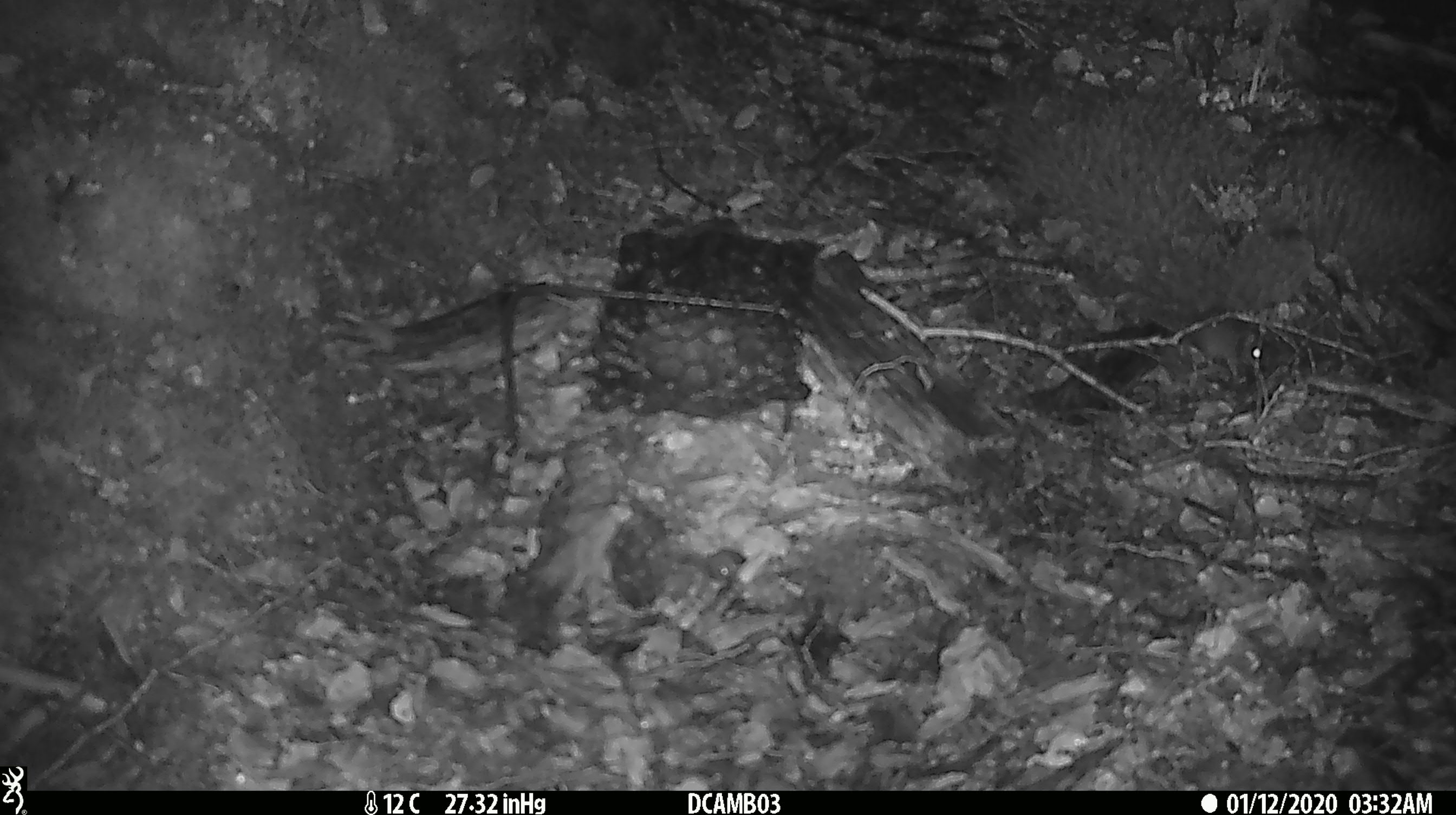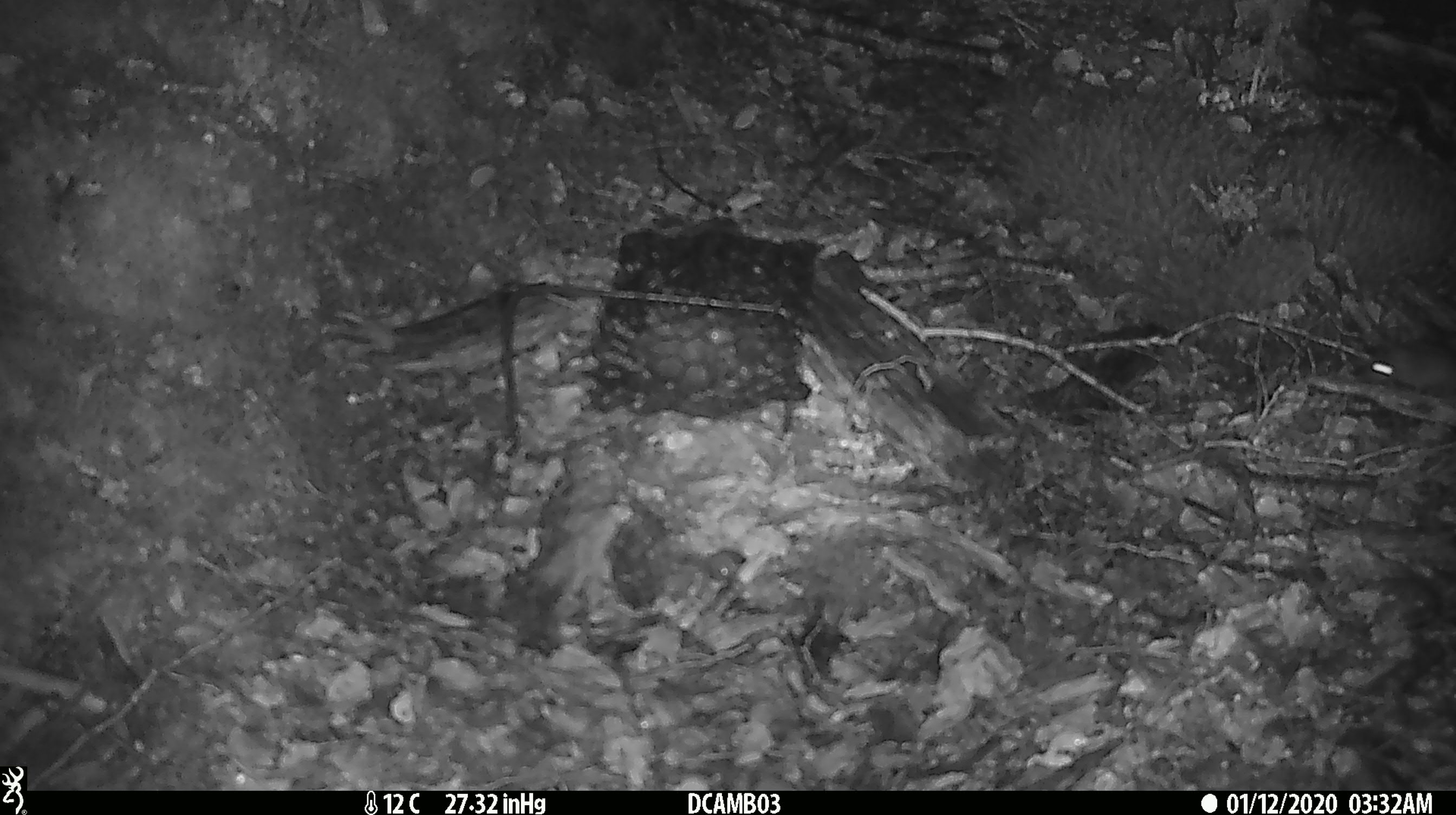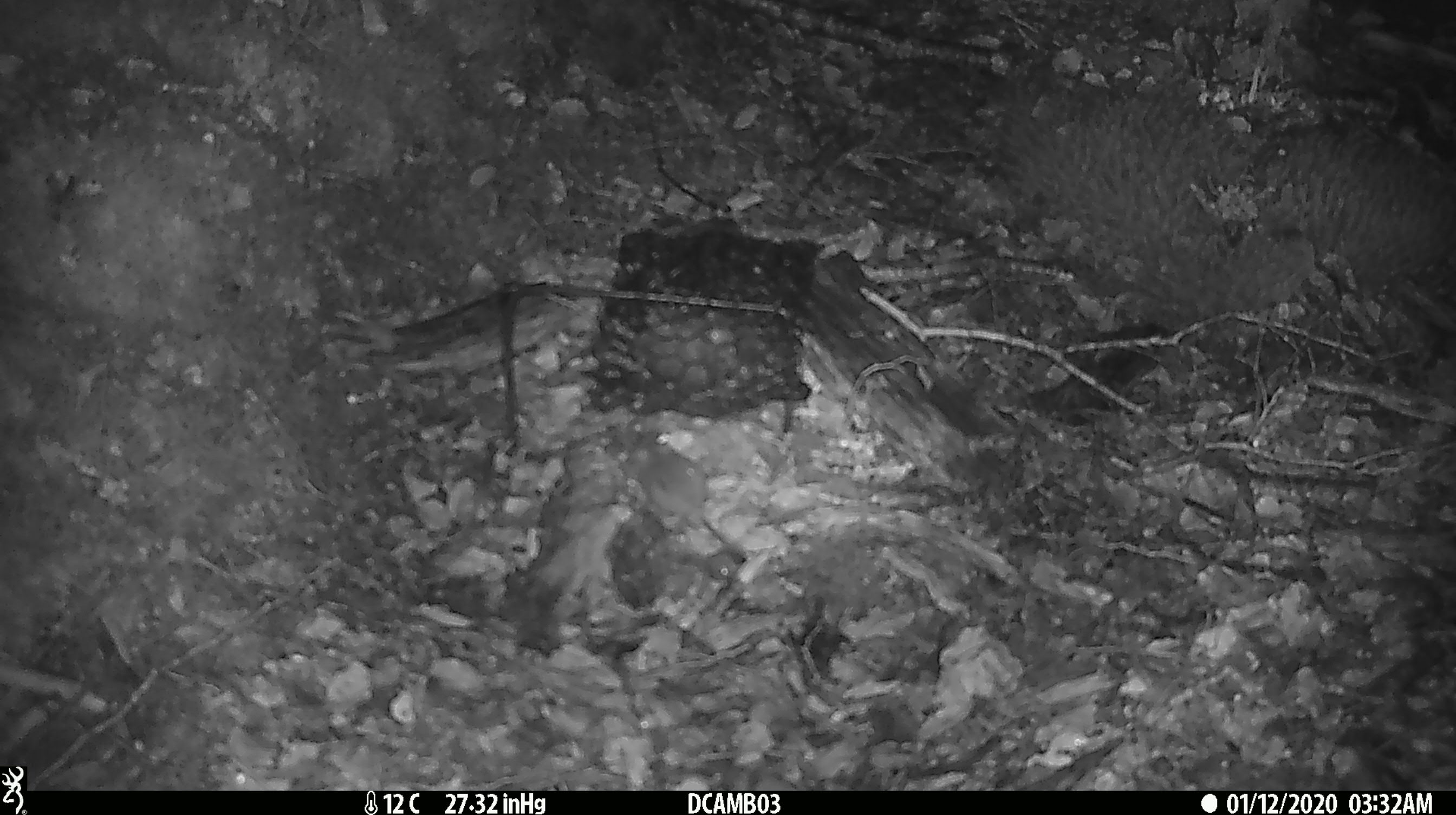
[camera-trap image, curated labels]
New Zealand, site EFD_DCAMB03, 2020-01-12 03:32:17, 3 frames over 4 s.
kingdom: Animalia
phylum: Chordata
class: Mammalia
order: Rodentia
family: Muridae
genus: Mus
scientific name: Mus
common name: mouse